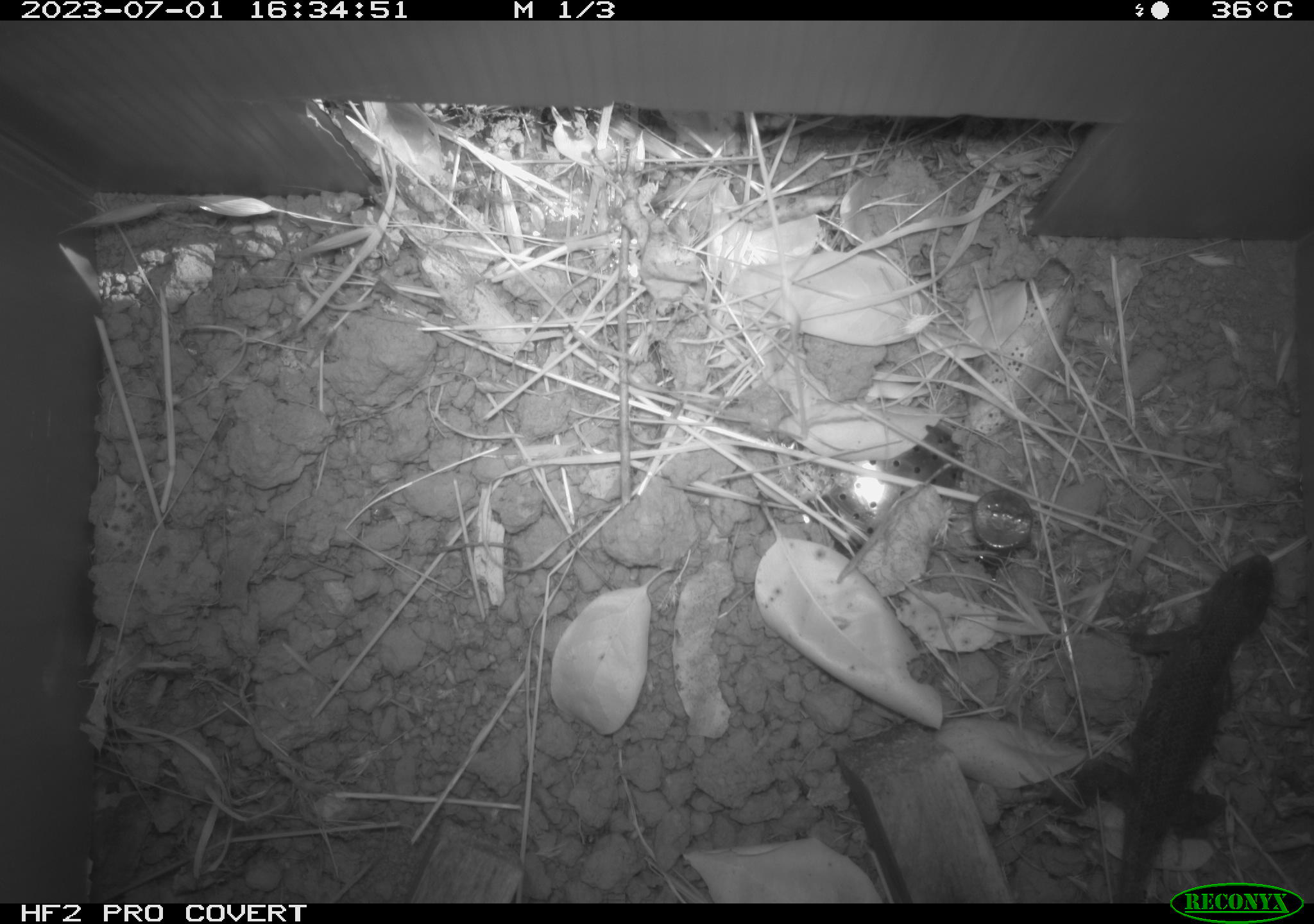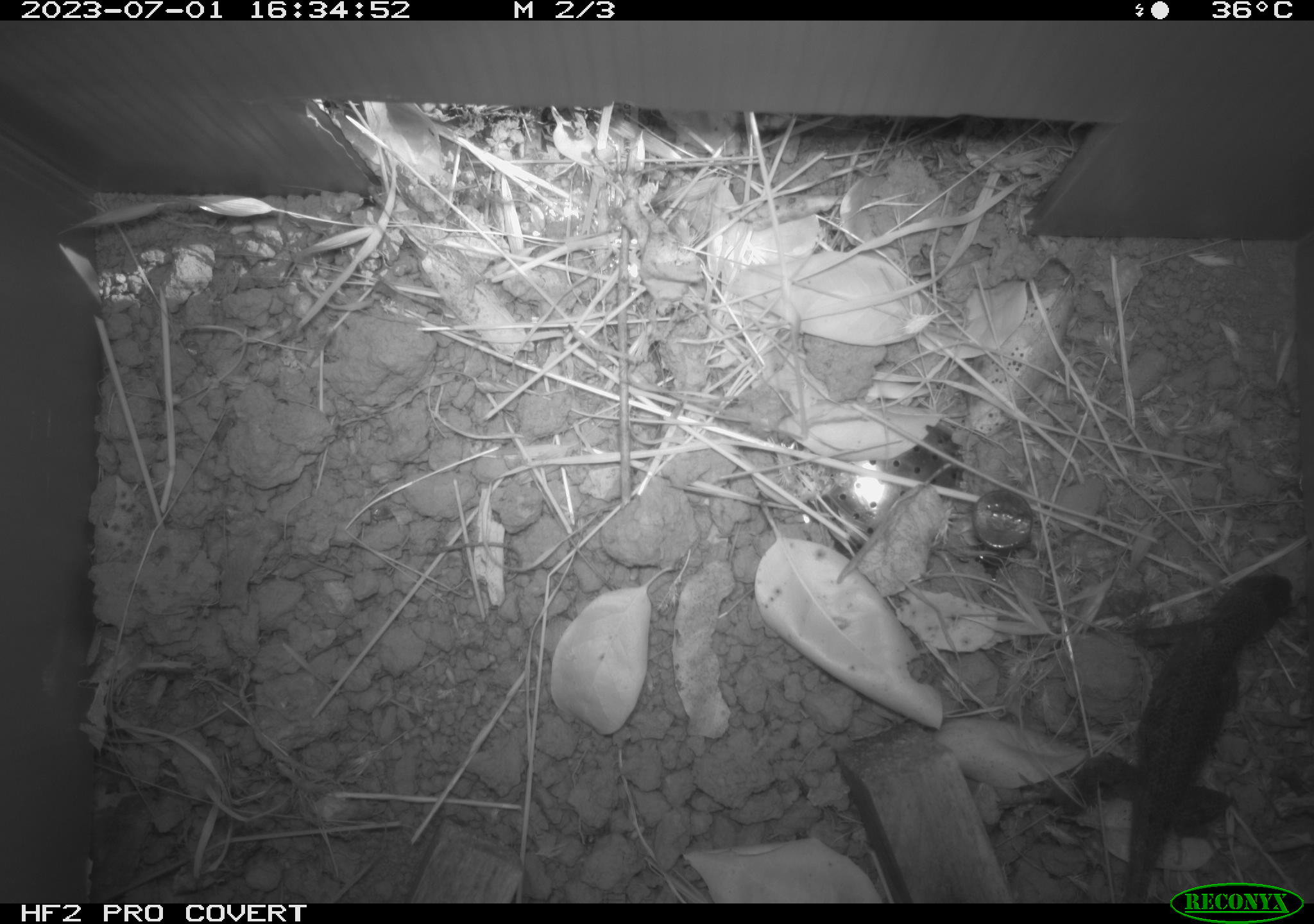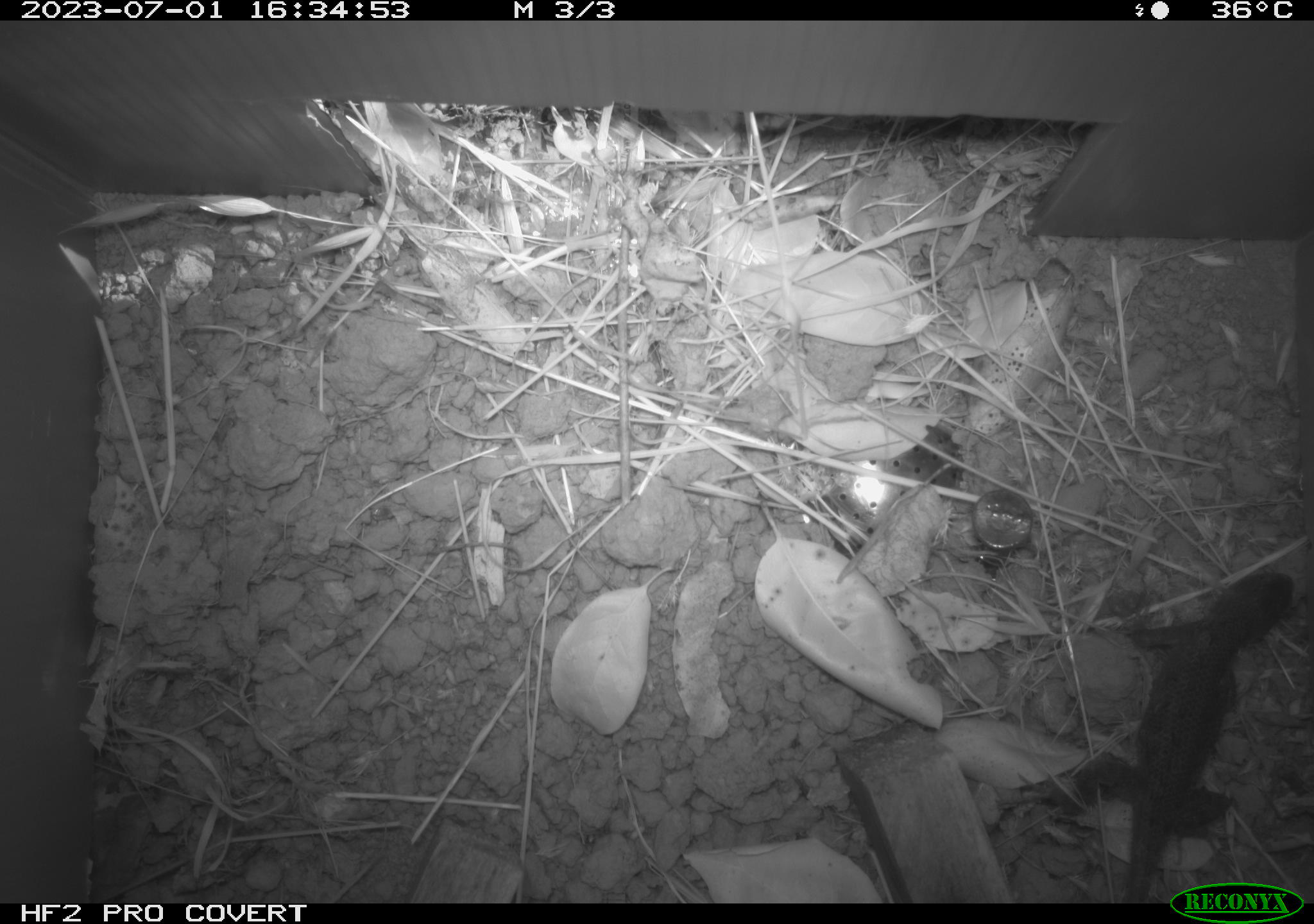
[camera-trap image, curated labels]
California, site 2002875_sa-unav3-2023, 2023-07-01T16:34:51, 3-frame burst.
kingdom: Animalia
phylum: Chordata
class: Reptilia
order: Squamata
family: Phrynosomatidae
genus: Sceloporus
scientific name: Sceloporus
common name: spiny lizards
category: sceloporus species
Sceloporus species (spiny lizards) (Sceloporus).